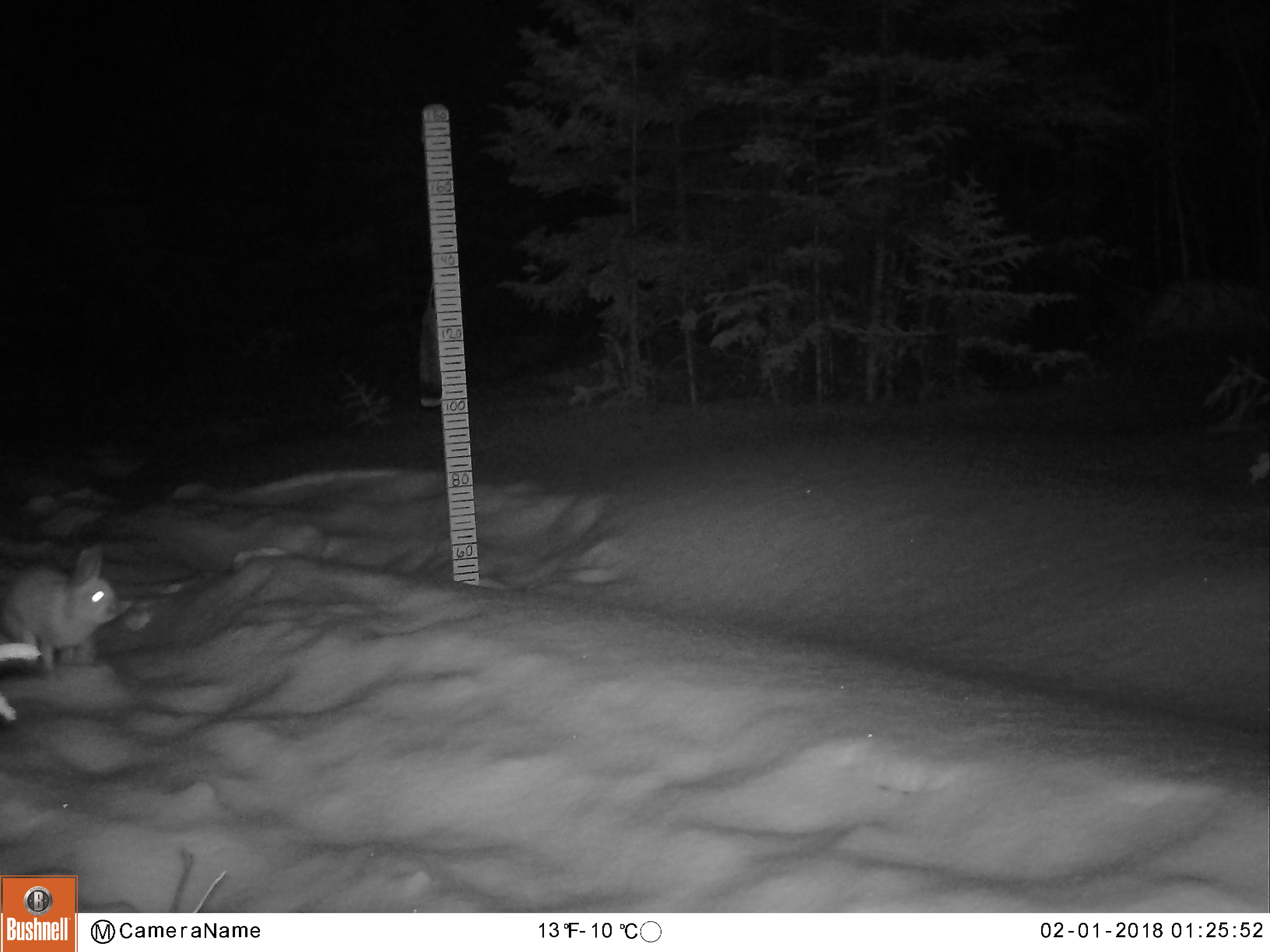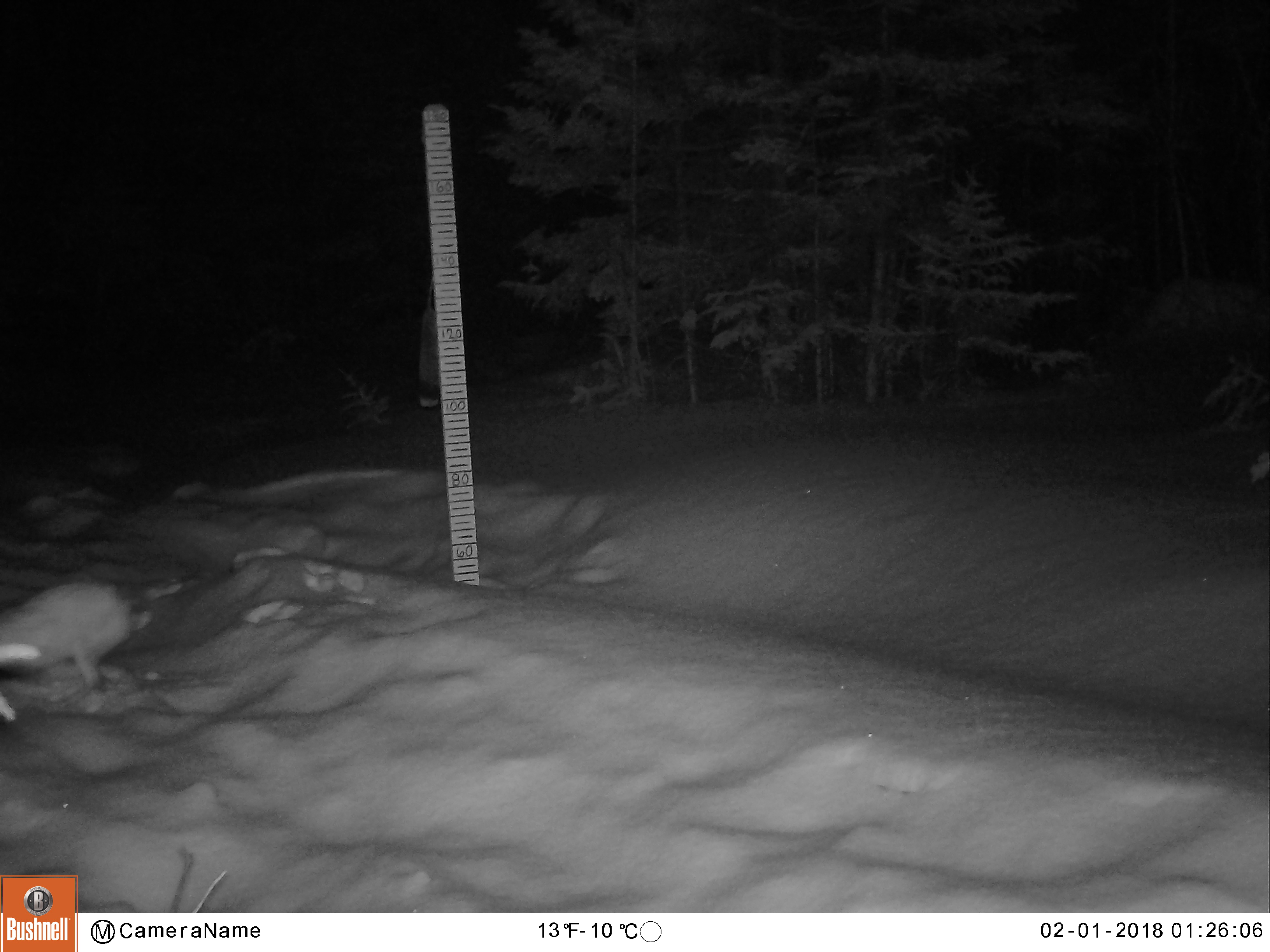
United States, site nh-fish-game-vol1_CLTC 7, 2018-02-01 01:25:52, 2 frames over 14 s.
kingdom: Animalia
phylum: Chordata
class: Mammalia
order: Lagomorpha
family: Leporidae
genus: Lepus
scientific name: Lepus americanus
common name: snowshoe hare